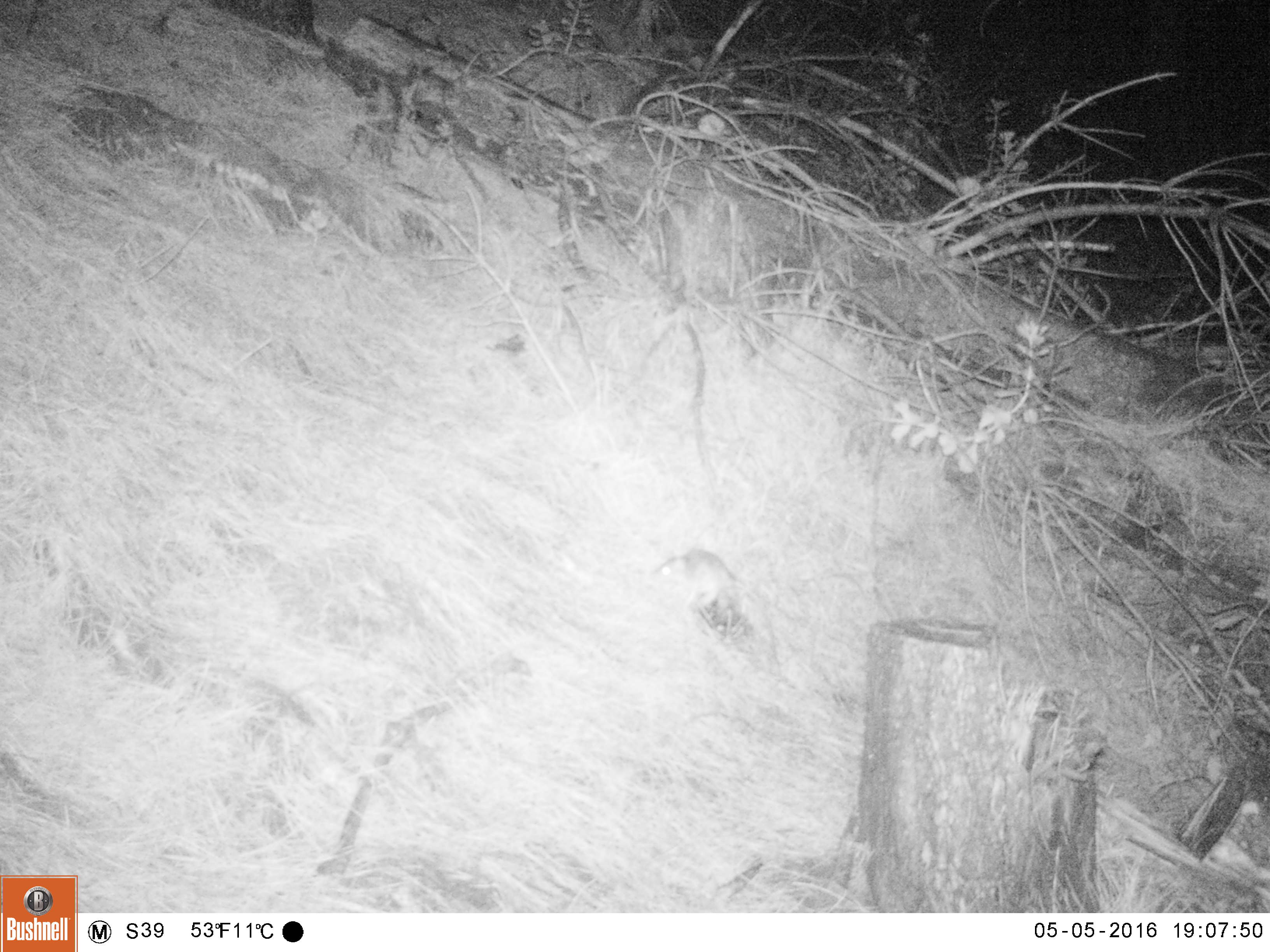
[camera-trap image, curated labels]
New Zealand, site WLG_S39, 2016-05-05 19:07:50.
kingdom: Animalia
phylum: Chordata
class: Mammalia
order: Rodentia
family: Muridae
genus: Rattus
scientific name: Rattus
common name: rat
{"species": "rat (Rattus)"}